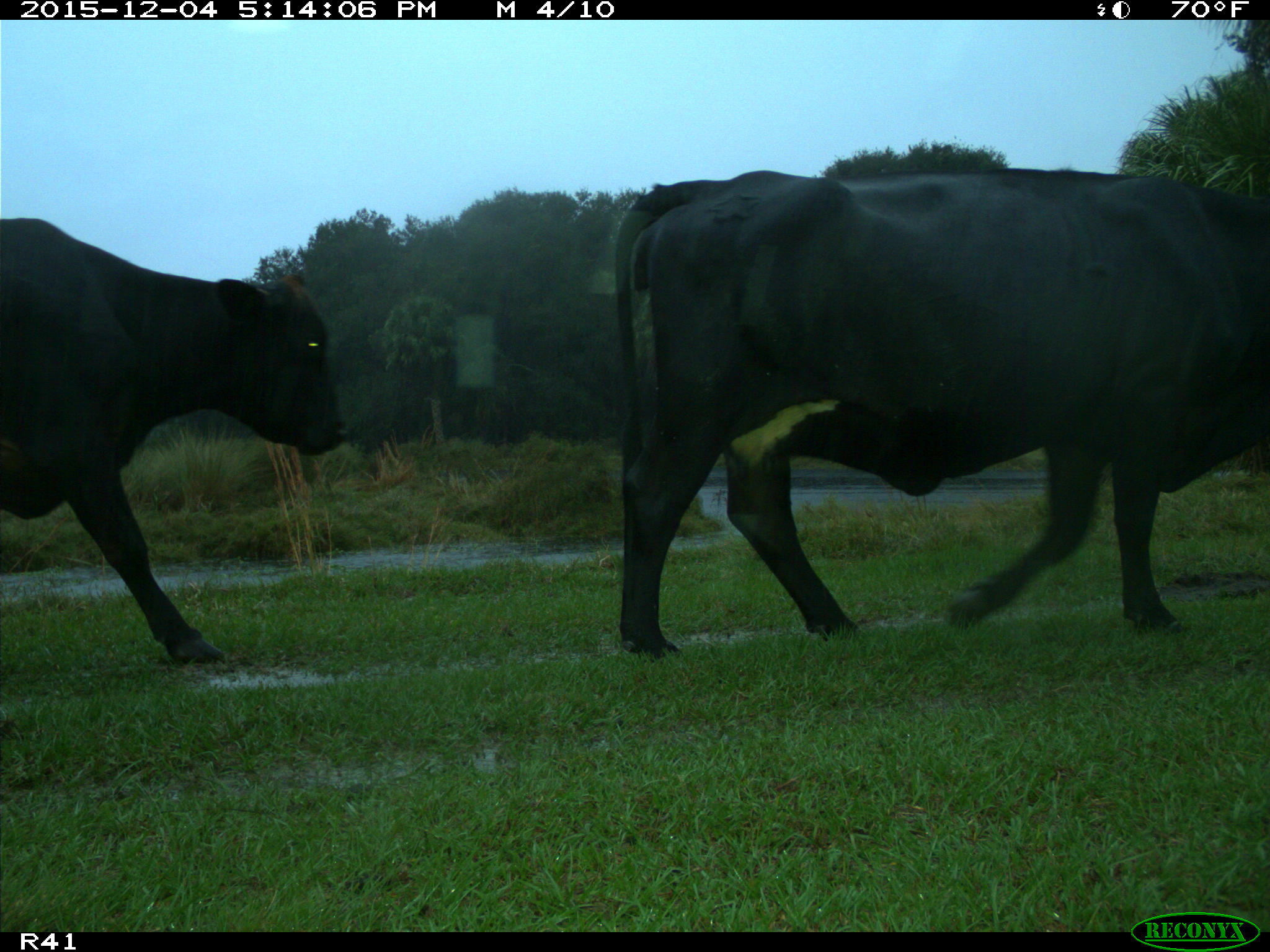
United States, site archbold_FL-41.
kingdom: Animalia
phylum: Chordata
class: Mammalia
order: Artiodactyla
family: Bovidae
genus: Bos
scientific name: Bos taurus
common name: domestic cow